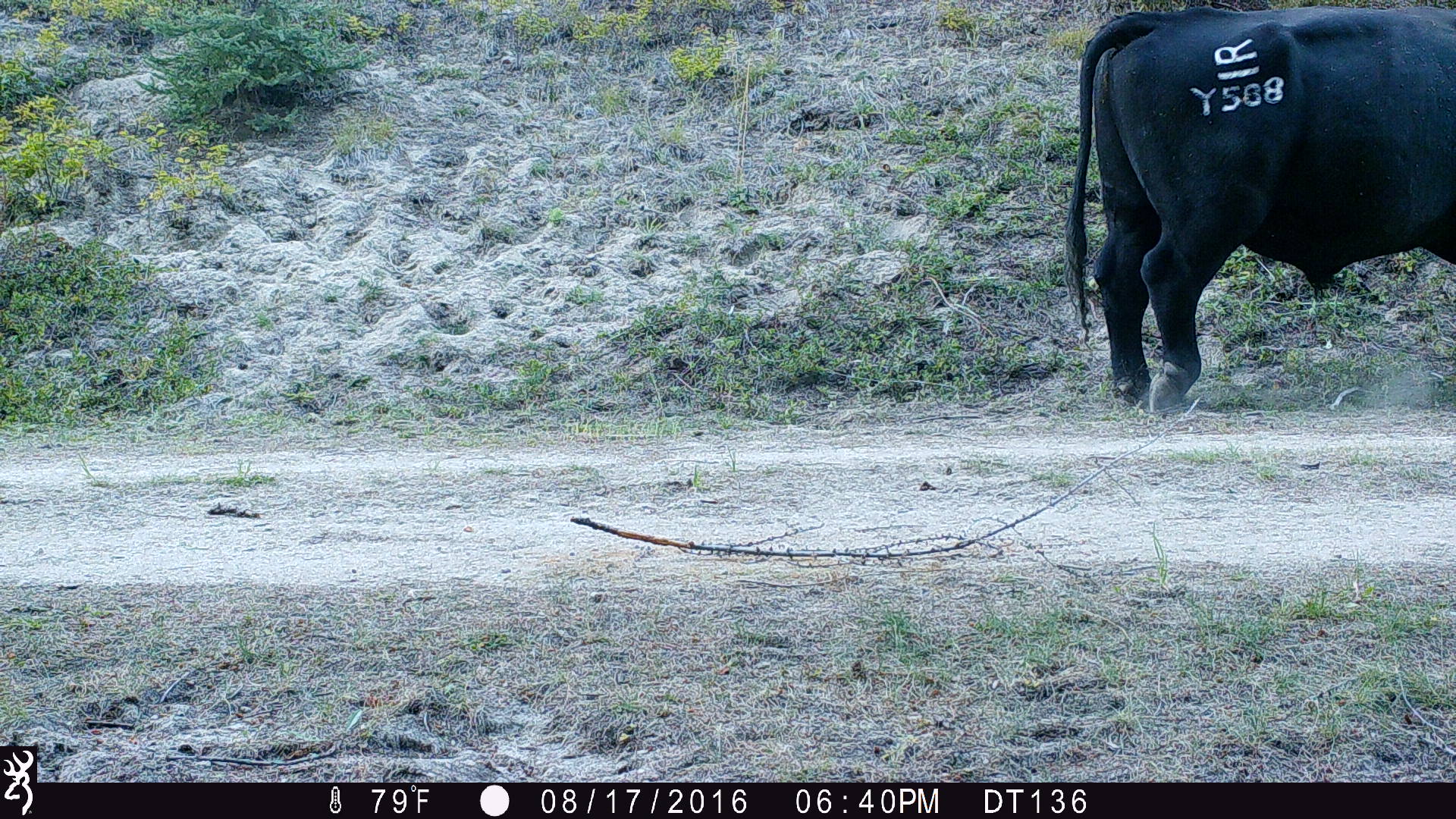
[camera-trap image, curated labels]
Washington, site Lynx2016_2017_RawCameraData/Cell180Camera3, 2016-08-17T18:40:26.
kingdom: Animalia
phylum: Chordata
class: Mammalia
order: Artiodactyla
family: Bovidae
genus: Bos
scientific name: Bos taurus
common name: domestic cattle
Domestic cattle (Bos taurus). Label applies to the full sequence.